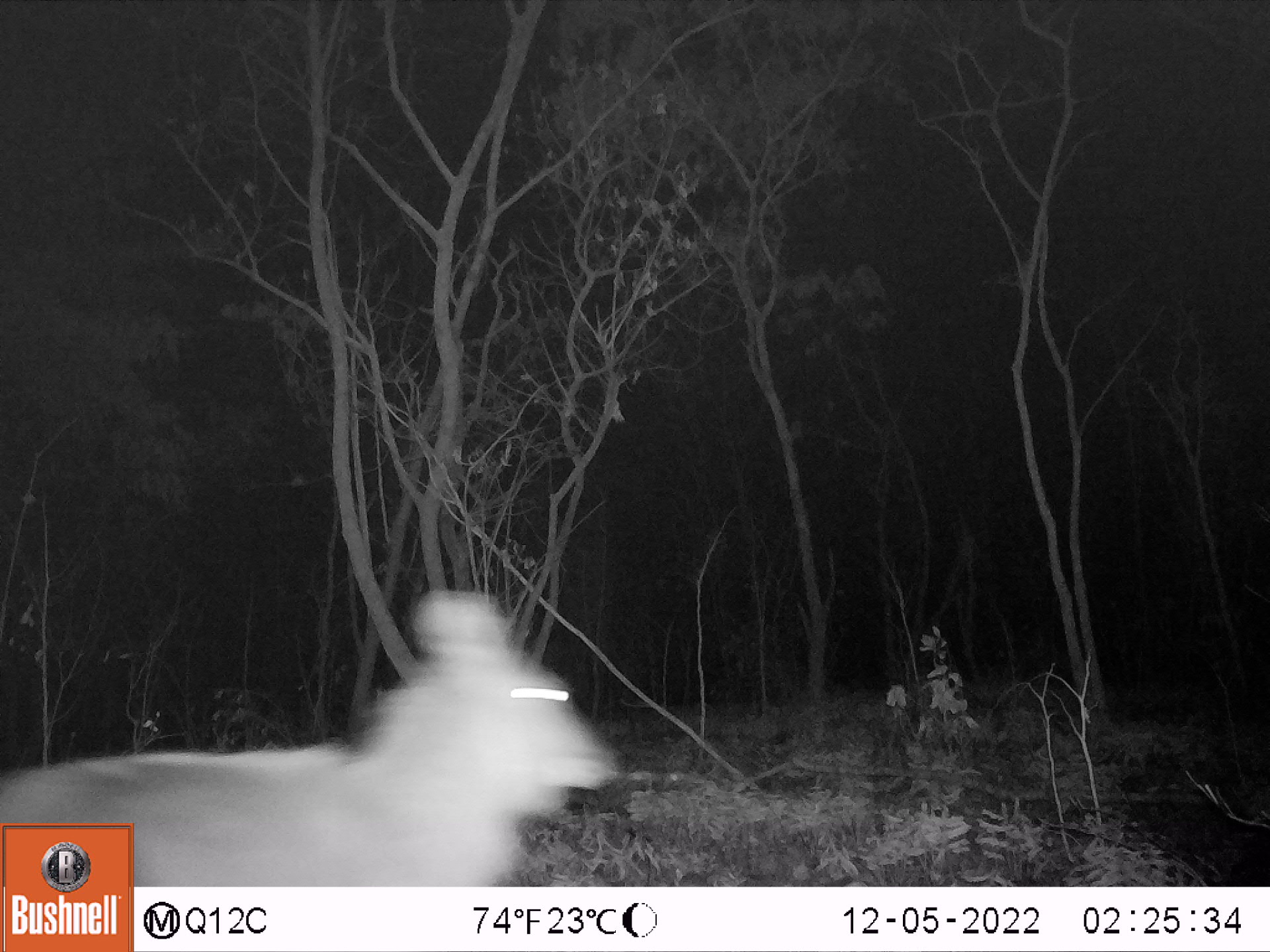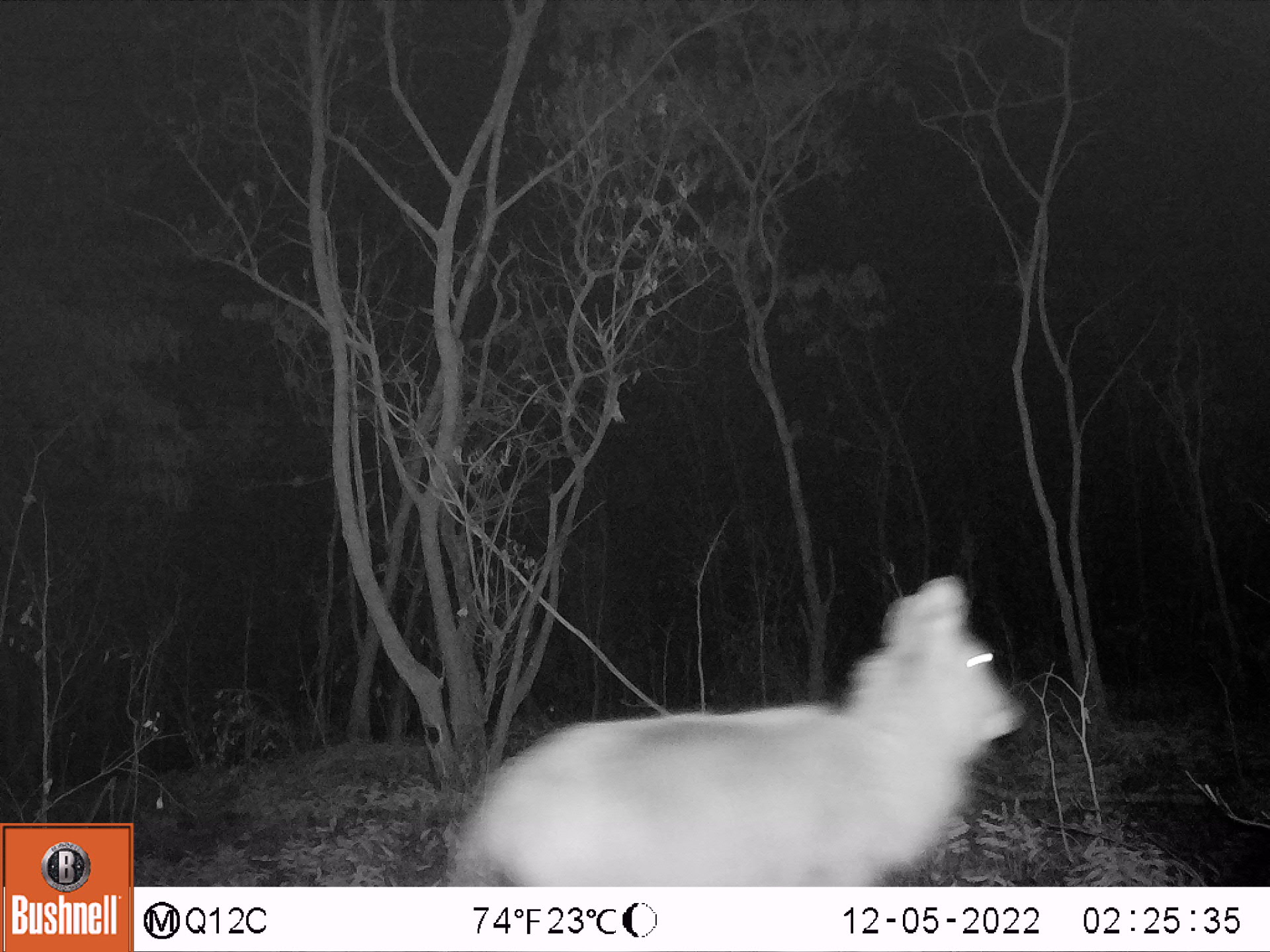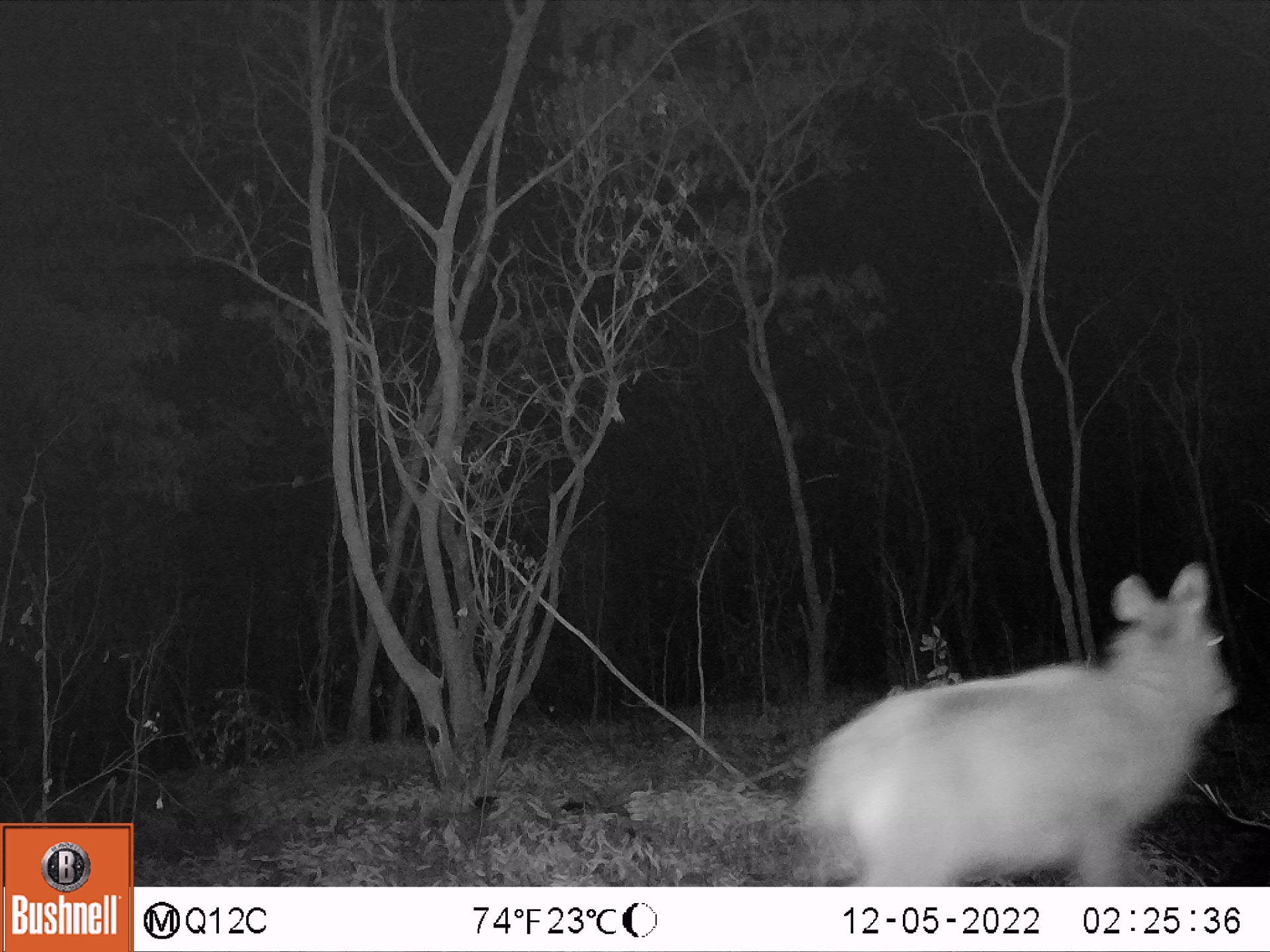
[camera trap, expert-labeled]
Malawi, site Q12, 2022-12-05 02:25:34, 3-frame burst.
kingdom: Animalia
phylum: Chordata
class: Mammalia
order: Artiodactyla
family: Bovidae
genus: Kobus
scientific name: Kobus ellipsiprymnus ellipsiprymnus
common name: common waterbuck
Common waterbuck (Kobus ellipsiprymnus ellipsiprymnus), count 1.